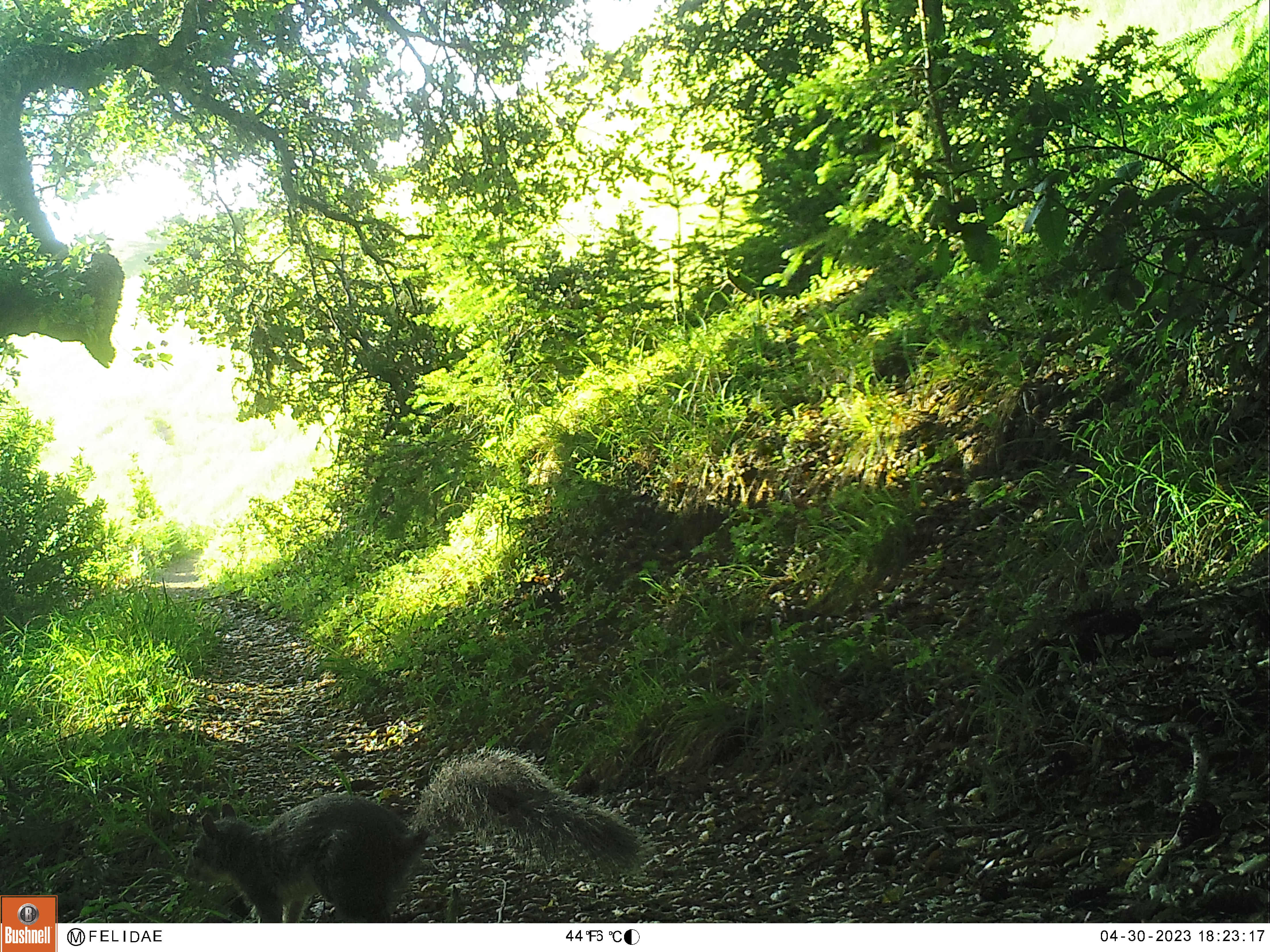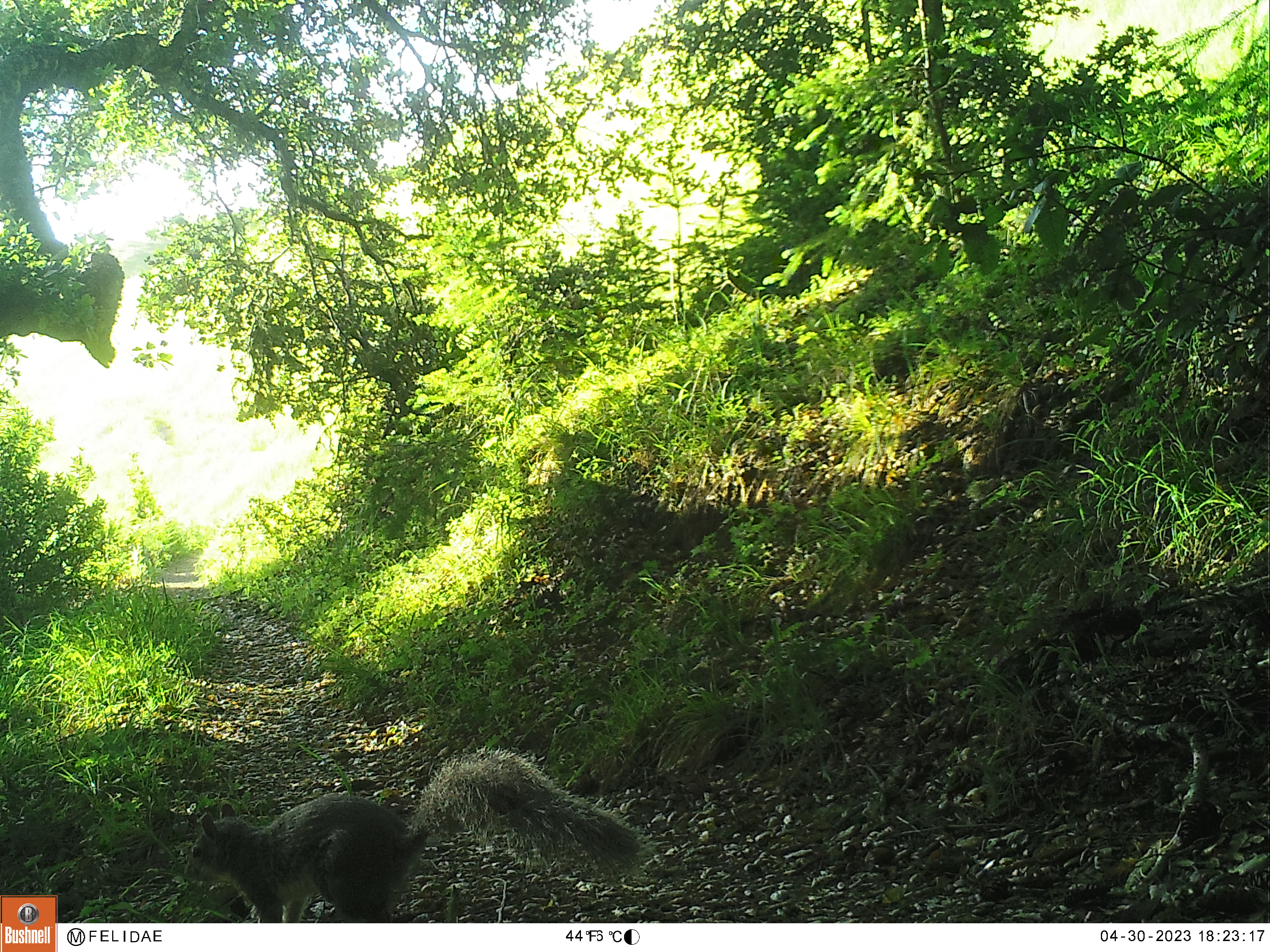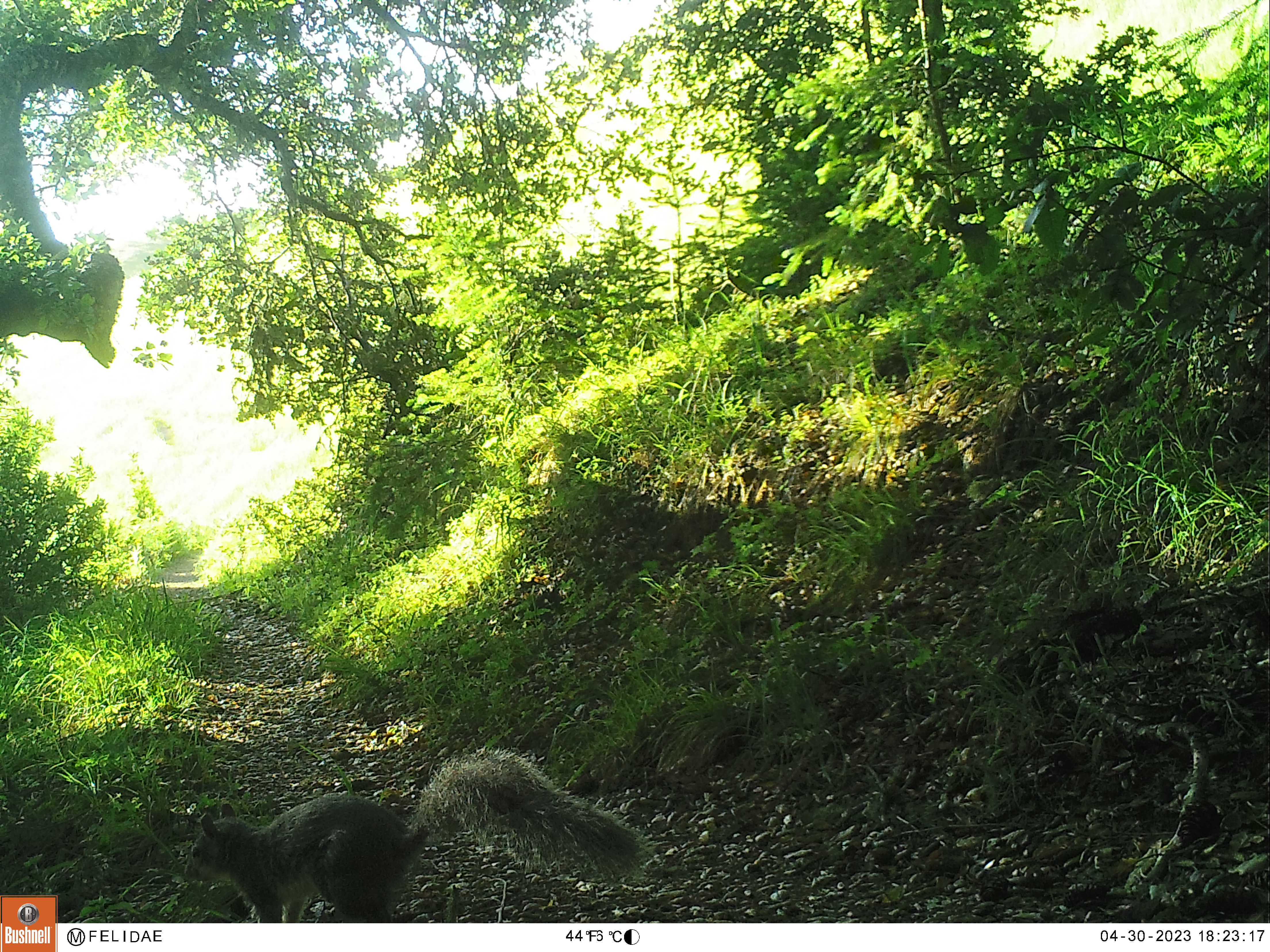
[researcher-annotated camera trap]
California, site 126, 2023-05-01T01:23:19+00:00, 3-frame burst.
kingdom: Animalia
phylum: Chordata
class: Mammalia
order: Rodentia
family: Sciuridae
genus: Sciurus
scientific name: Sciurus griseus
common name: western gray squirrel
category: western grey squirrel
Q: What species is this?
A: Western grey squirrel (western gray squirrel) (Sciurus griseus).